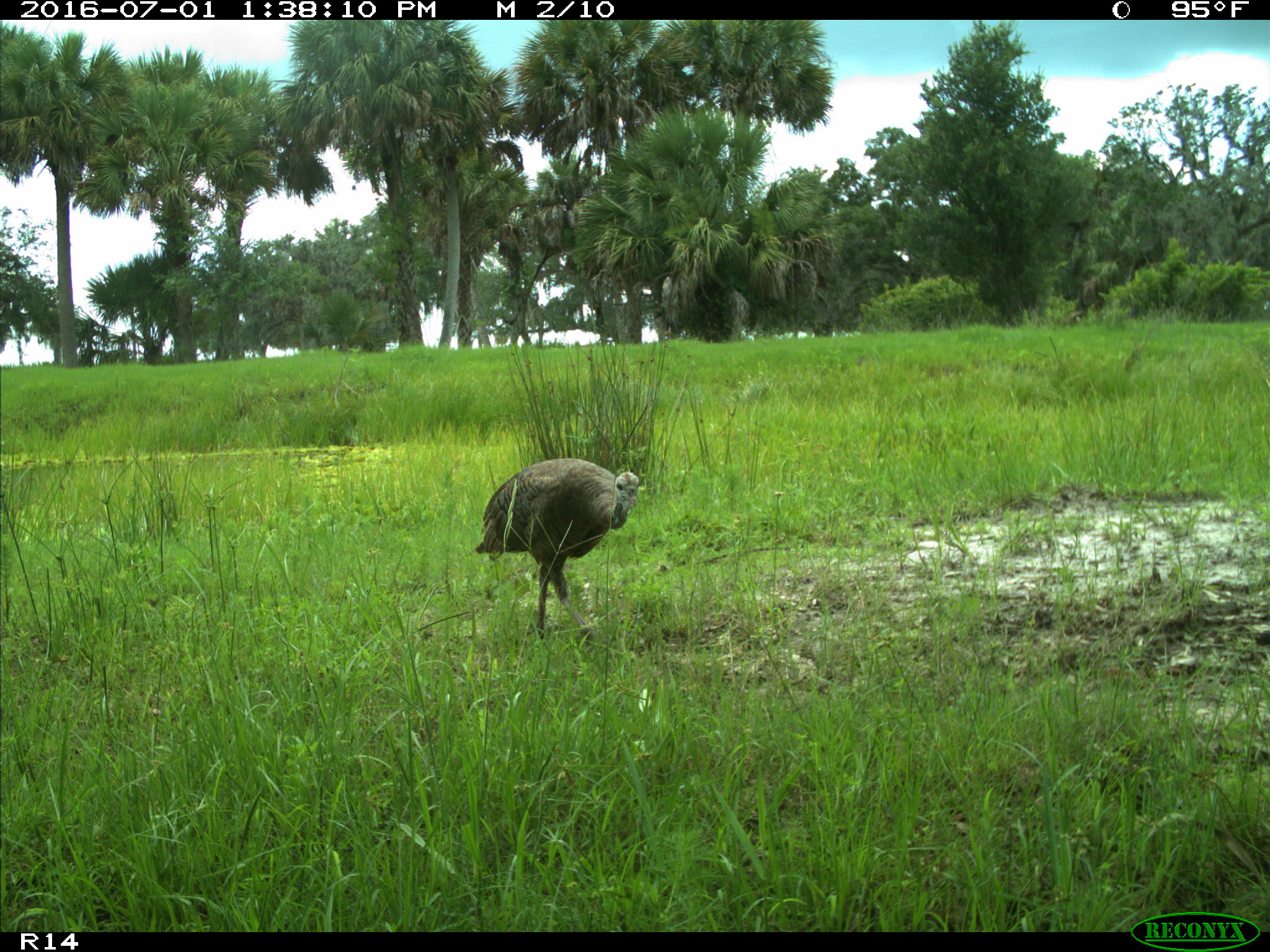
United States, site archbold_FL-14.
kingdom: Animalia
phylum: Chordata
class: Aves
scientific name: Aves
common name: birds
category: unidentified bird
Unidentified bird (birds) (Aves).